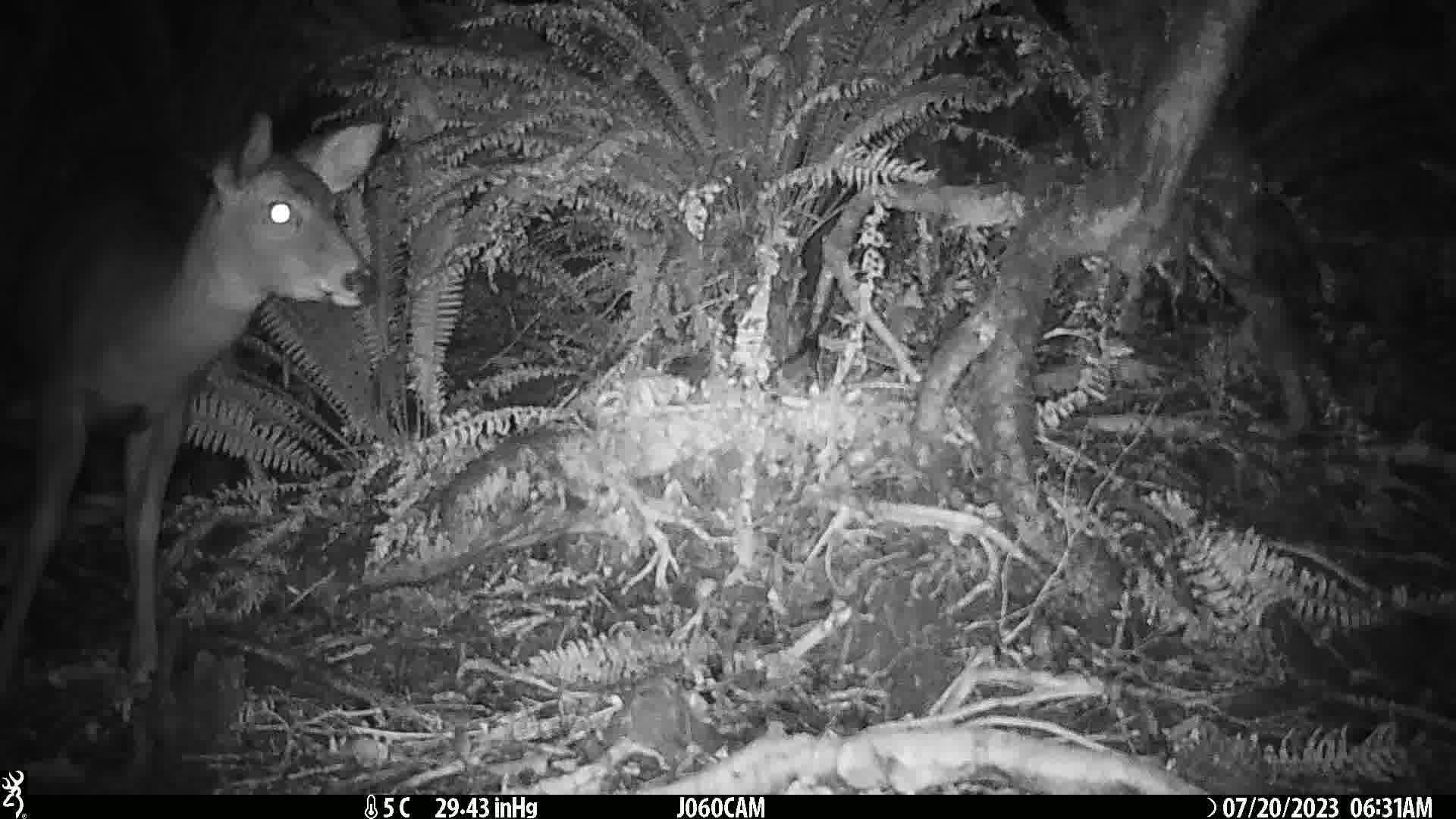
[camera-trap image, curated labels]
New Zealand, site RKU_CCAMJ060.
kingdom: Animalia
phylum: Chordata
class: Mammalia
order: Artiodactyla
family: Cervidae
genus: Odocoileus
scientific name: Odocoileus virginianus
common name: white-tailed deer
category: white tailed deer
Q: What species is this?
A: White tailed deer (white-tailed deer) (Odocoileus virginianus).